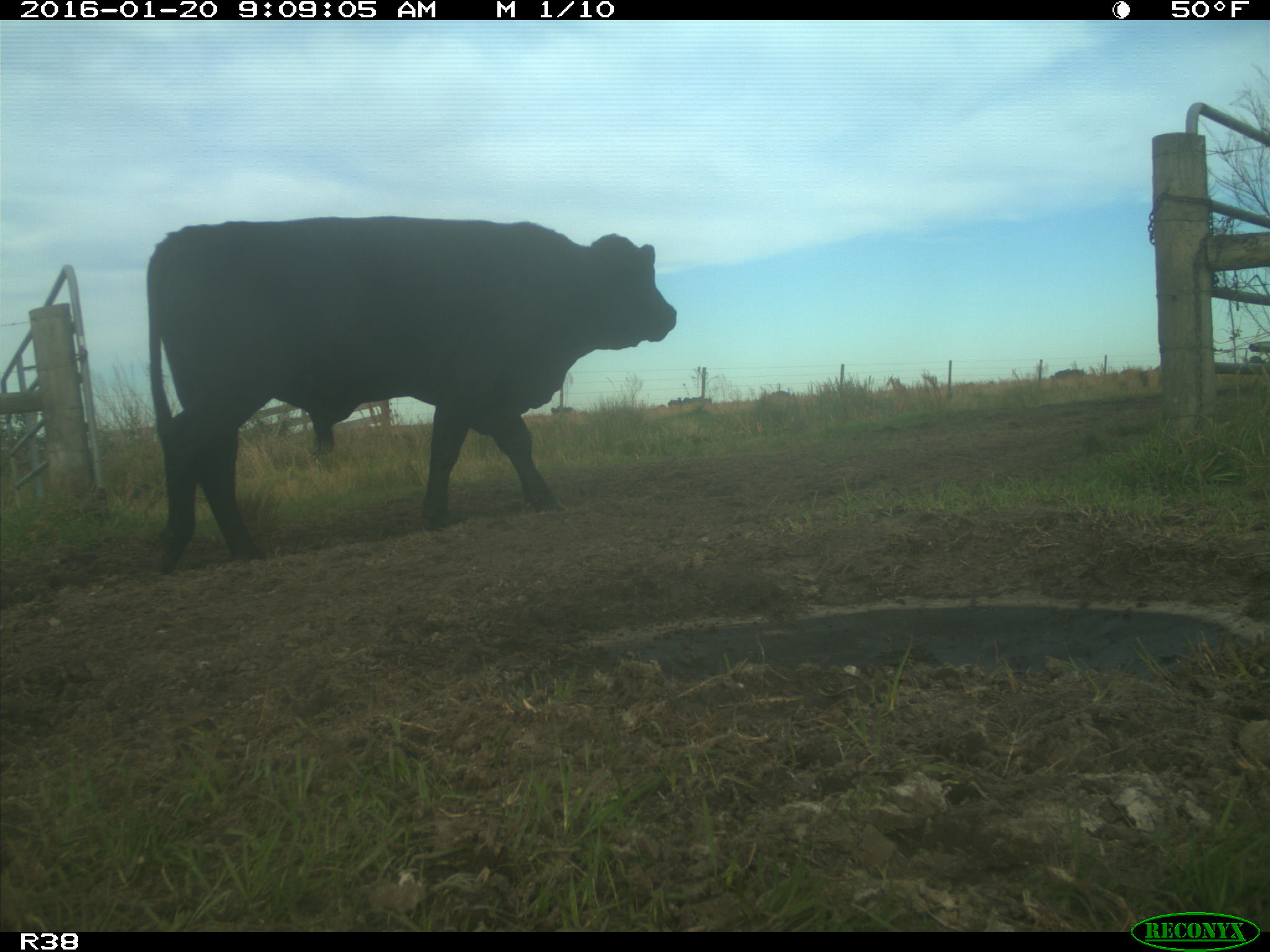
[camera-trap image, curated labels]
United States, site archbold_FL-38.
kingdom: Animalia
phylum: Chordata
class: Mammalia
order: Artiodactyla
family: Bovidae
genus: Bos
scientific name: Bos taurus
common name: domestic cow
Bos taurus (domestic cow).